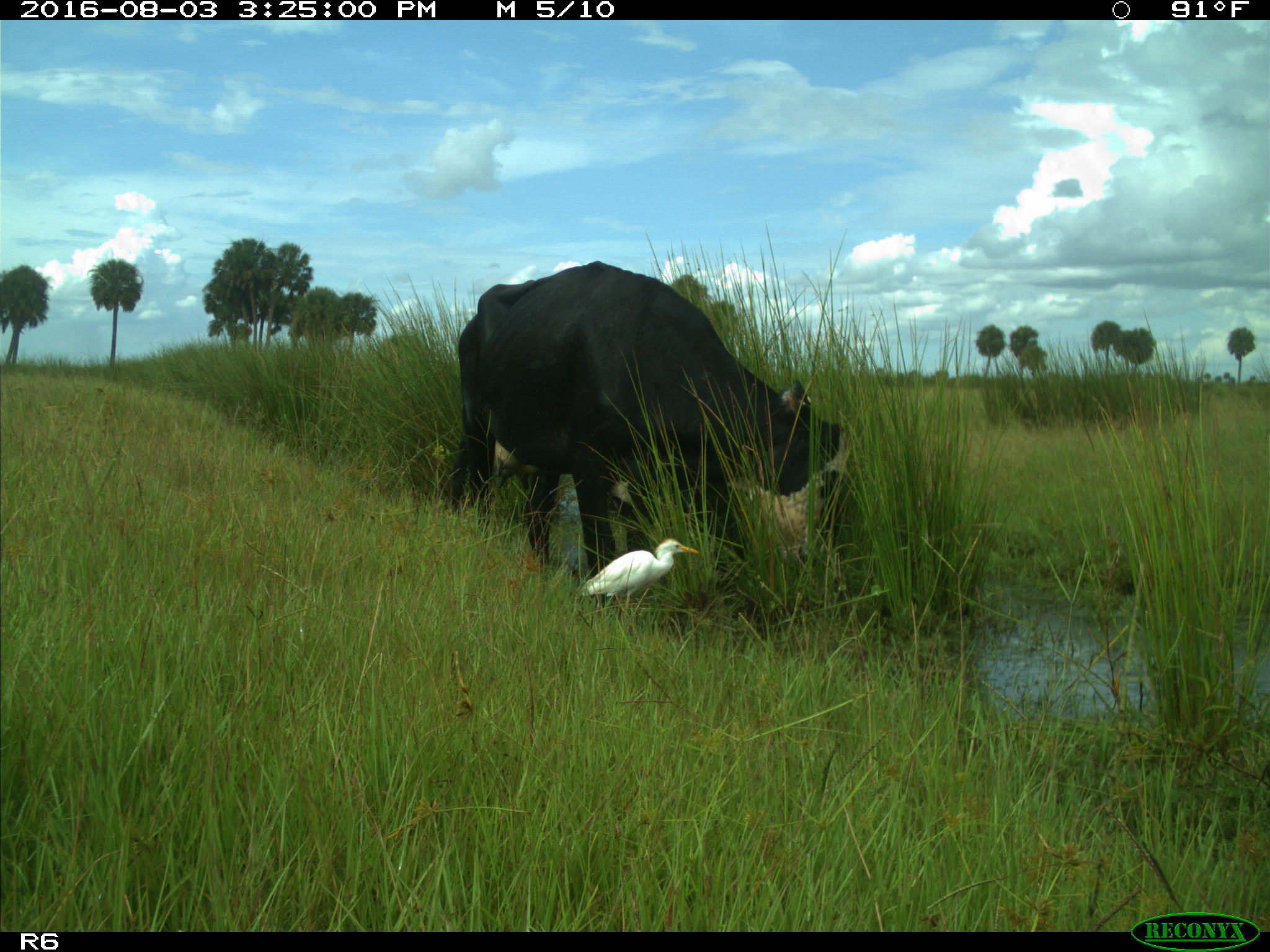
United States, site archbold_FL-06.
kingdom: Animalia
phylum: Chordata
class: Mammalia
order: Artiodactyla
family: Bovidae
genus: Bos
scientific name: Bos taurus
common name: domestic cow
Bos taurus (domestic cow).